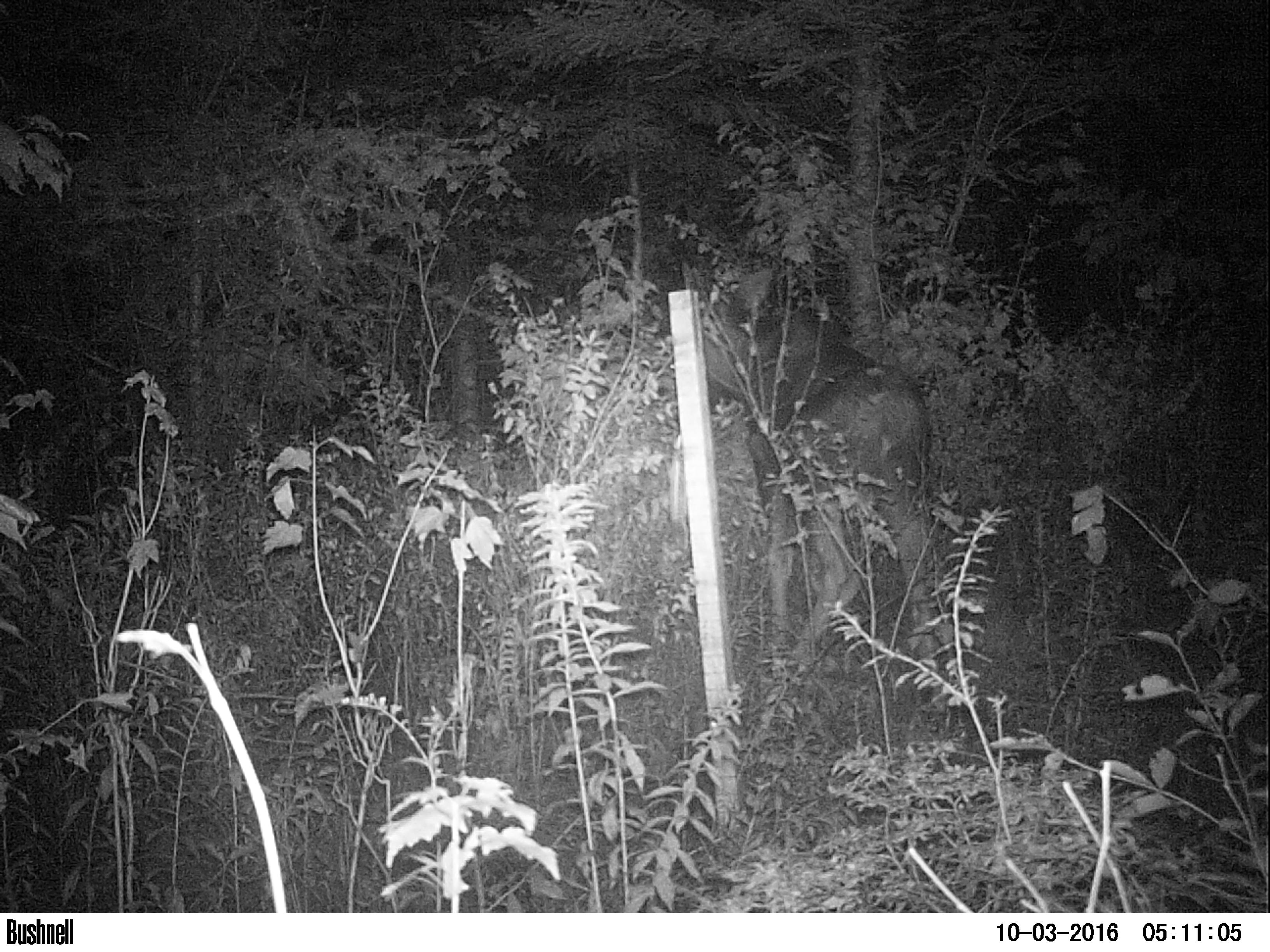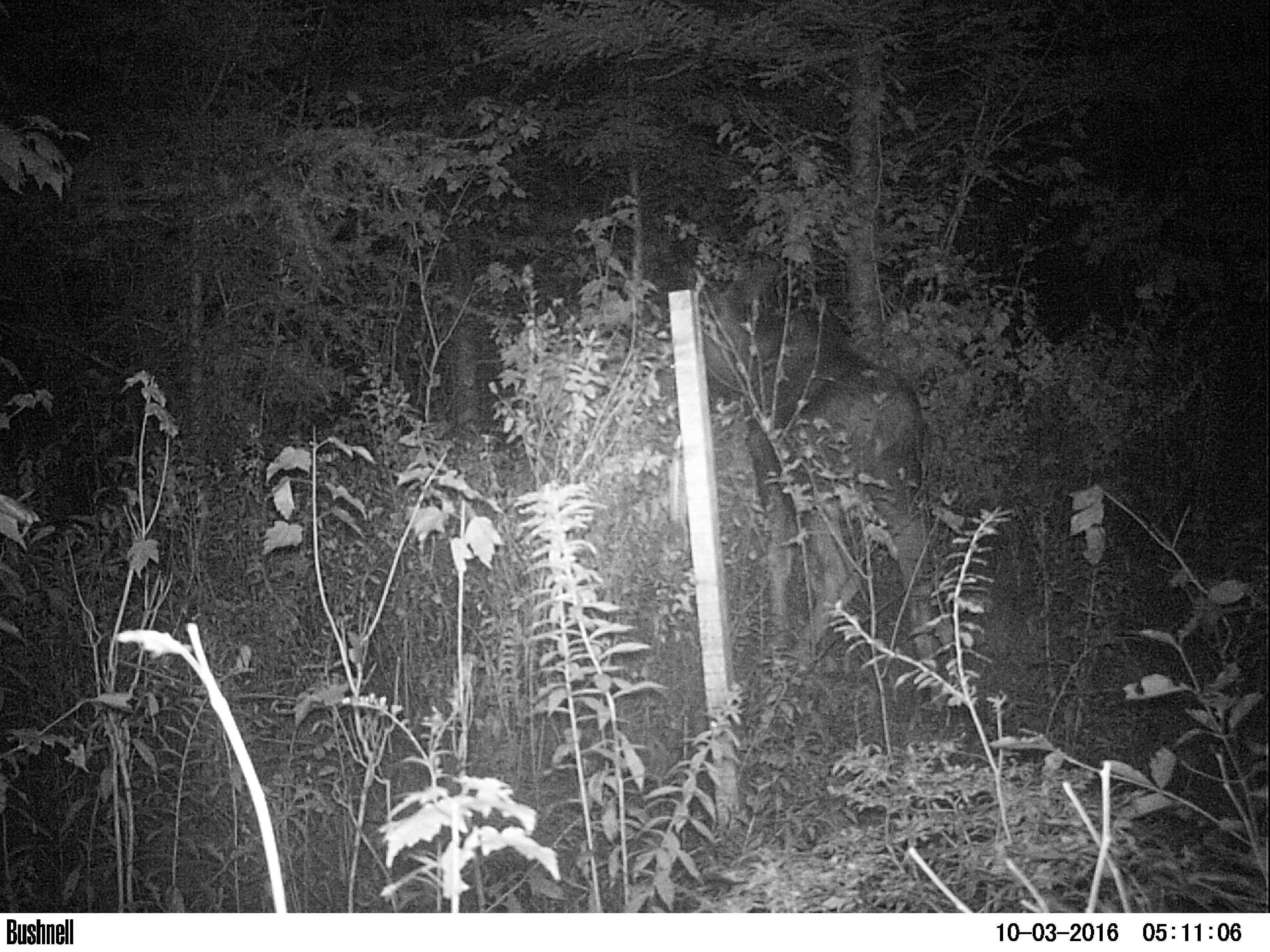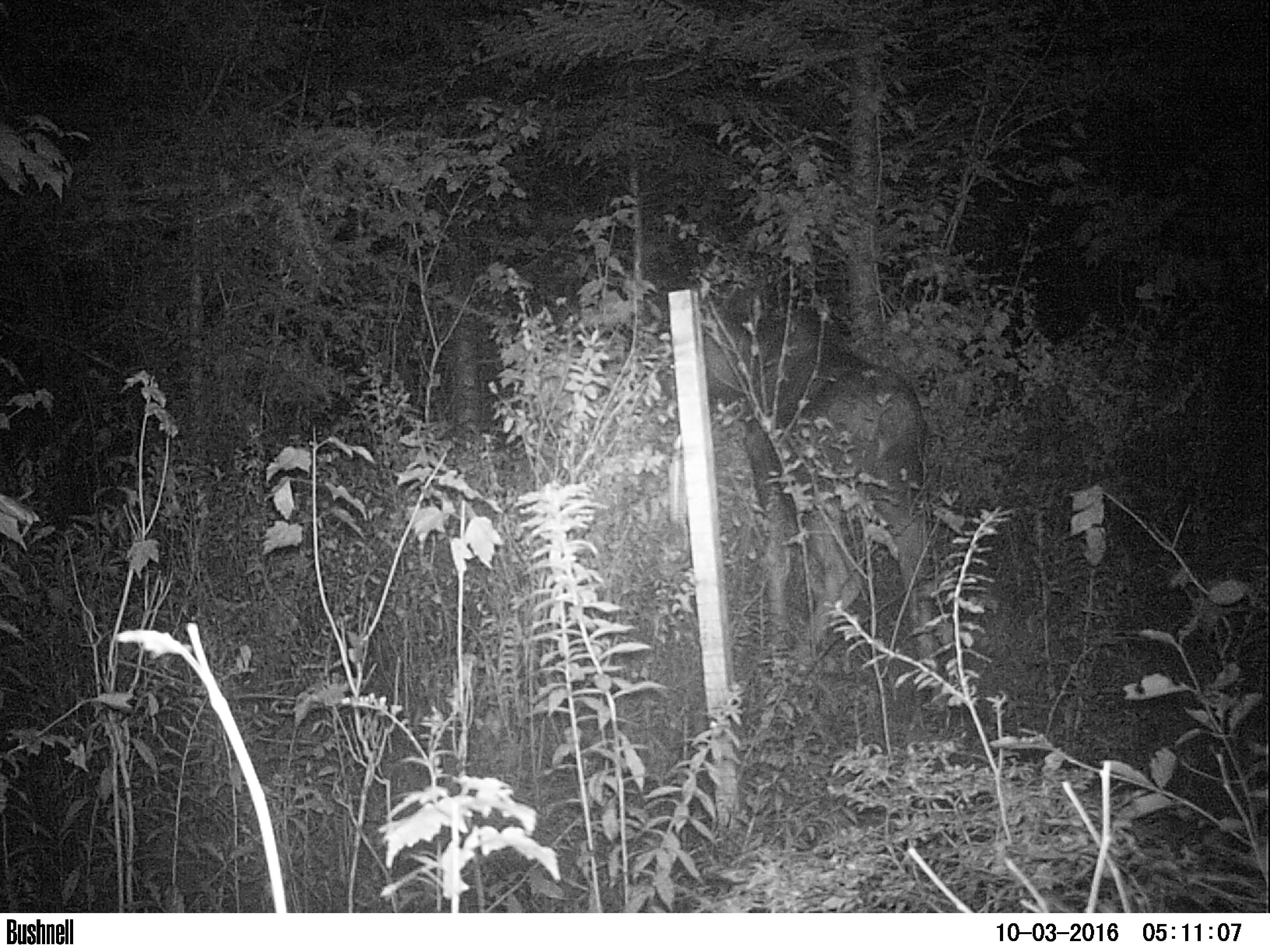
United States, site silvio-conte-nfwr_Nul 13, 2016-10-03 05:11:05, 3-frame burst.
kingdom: Animalia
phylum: Chordata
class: Mammalia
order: Artiodactyla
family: Cervidae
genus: Alces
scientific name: Alces alces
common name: moose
Moose (Alces alces).